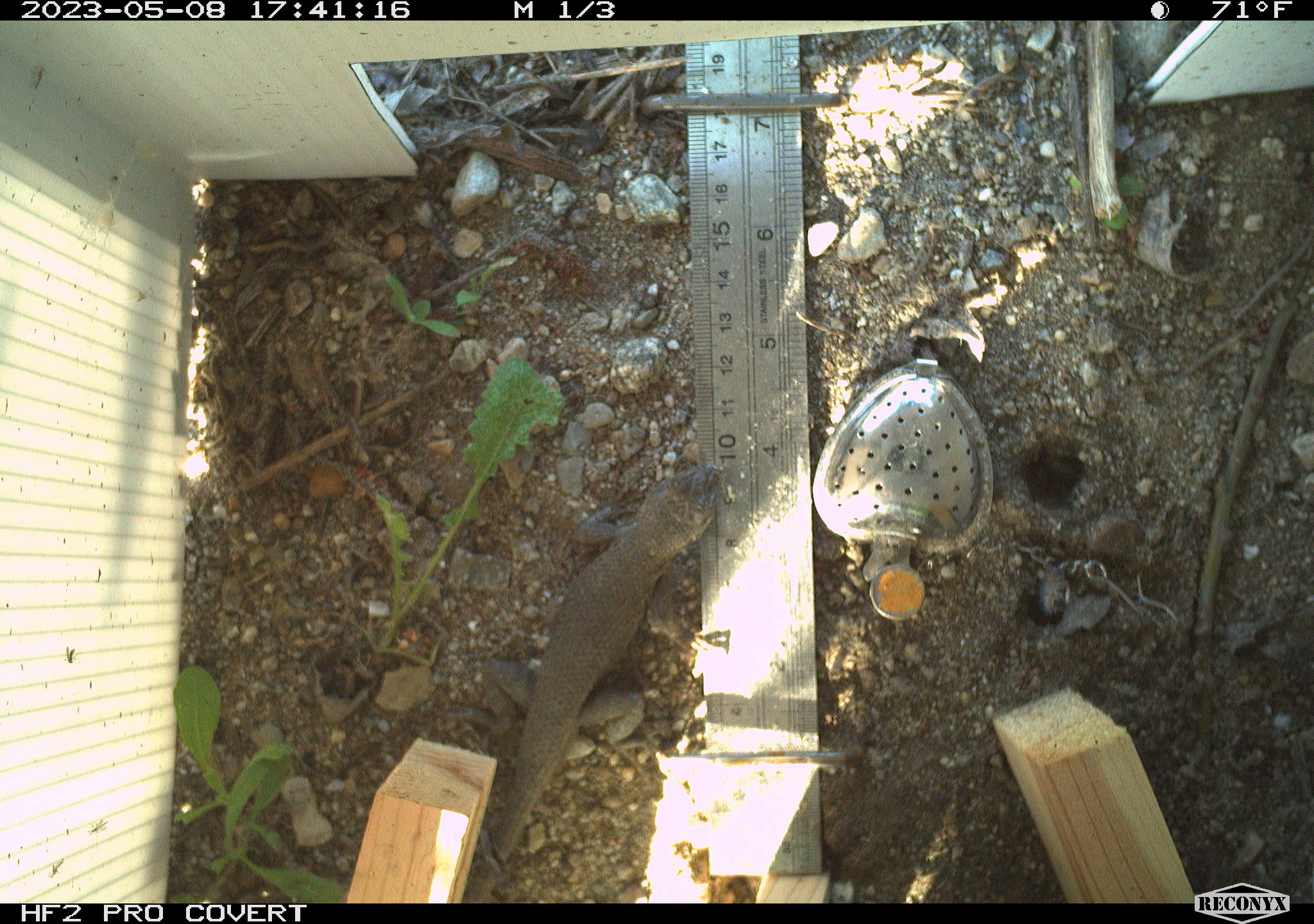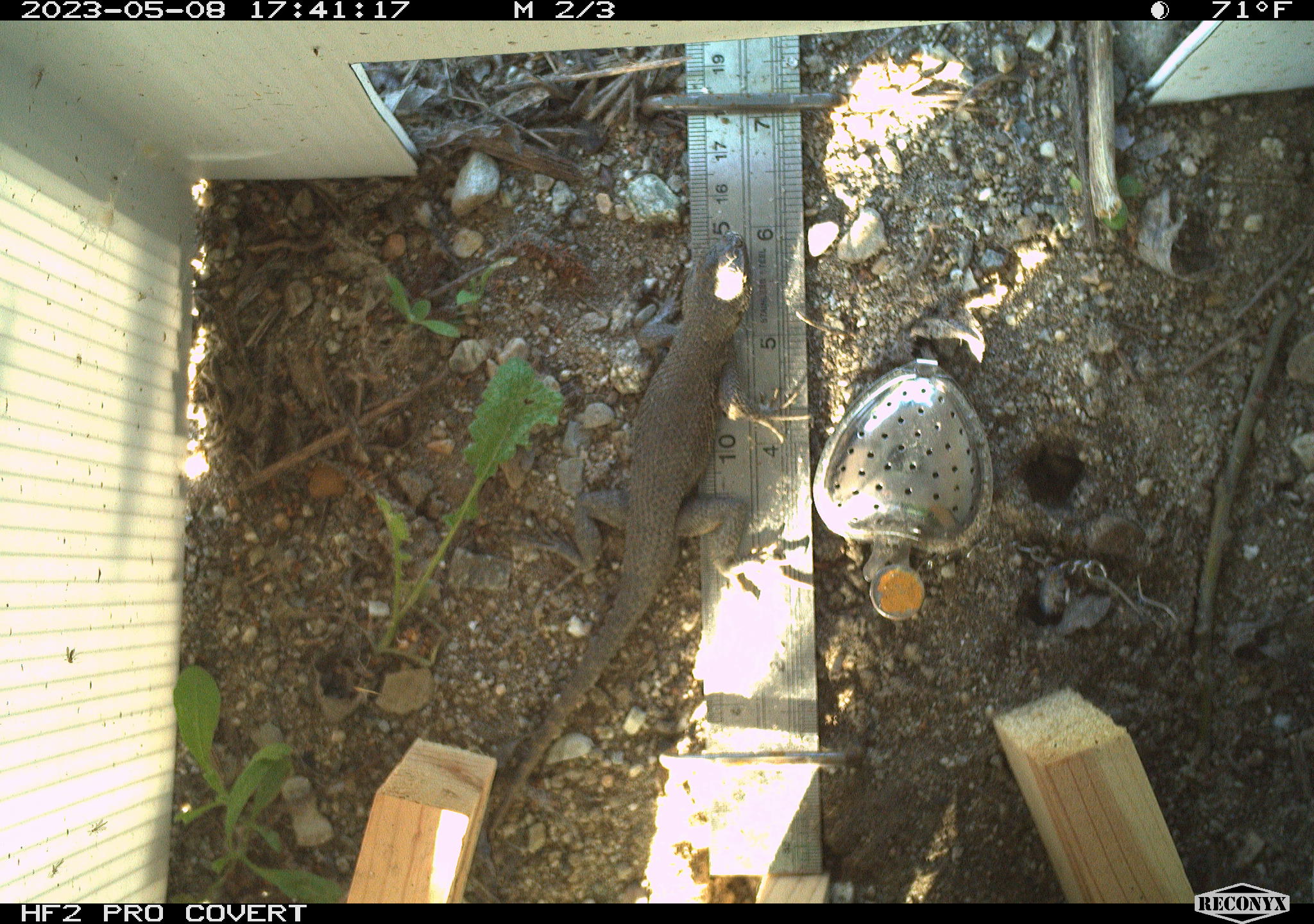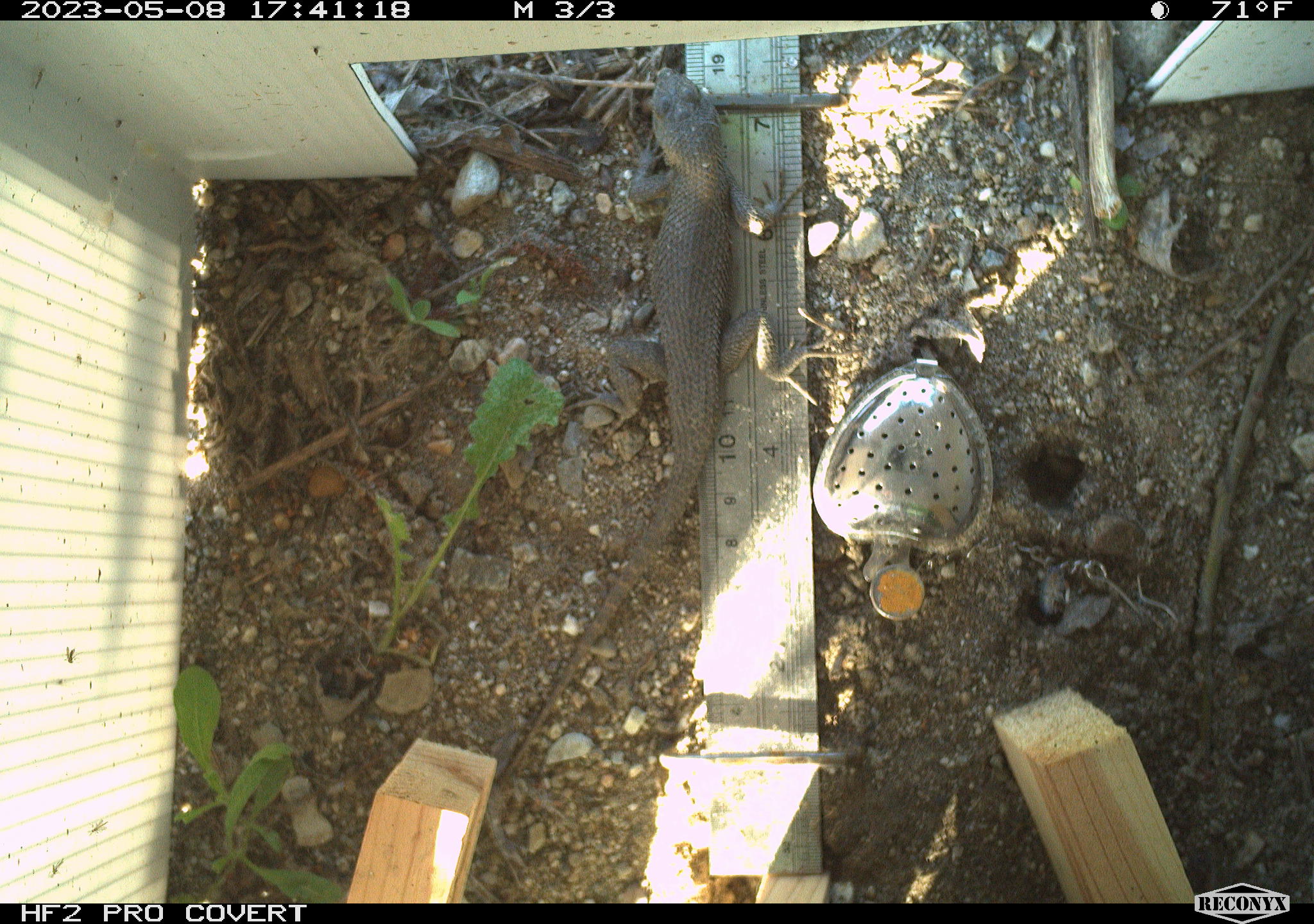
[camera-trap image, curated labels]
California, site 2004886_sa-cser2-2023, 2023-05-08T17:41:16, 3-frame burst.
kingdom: Animalia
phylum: Chordata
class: Reptilia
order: Squamata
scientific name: Squamata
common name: lizards and snakes